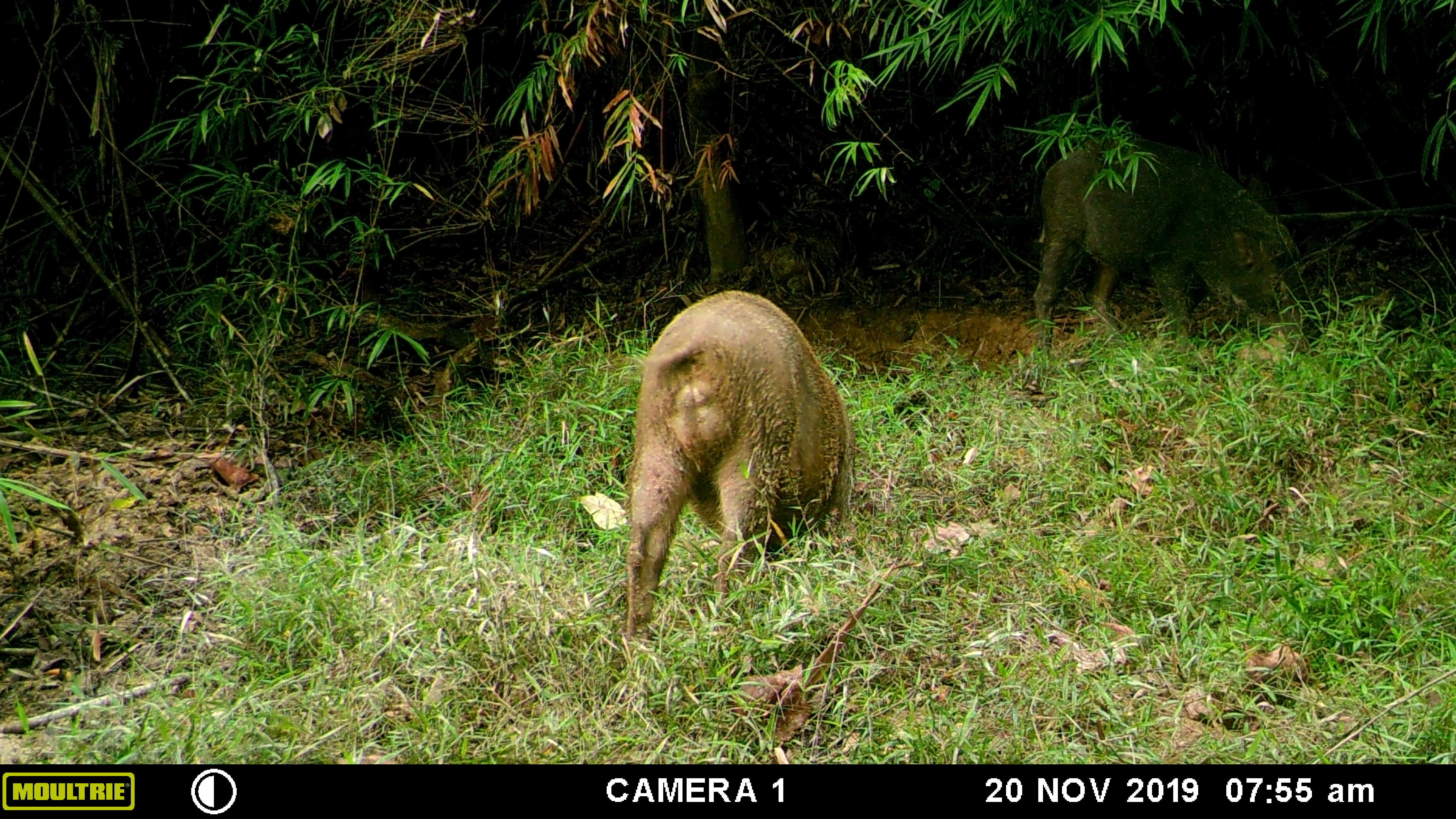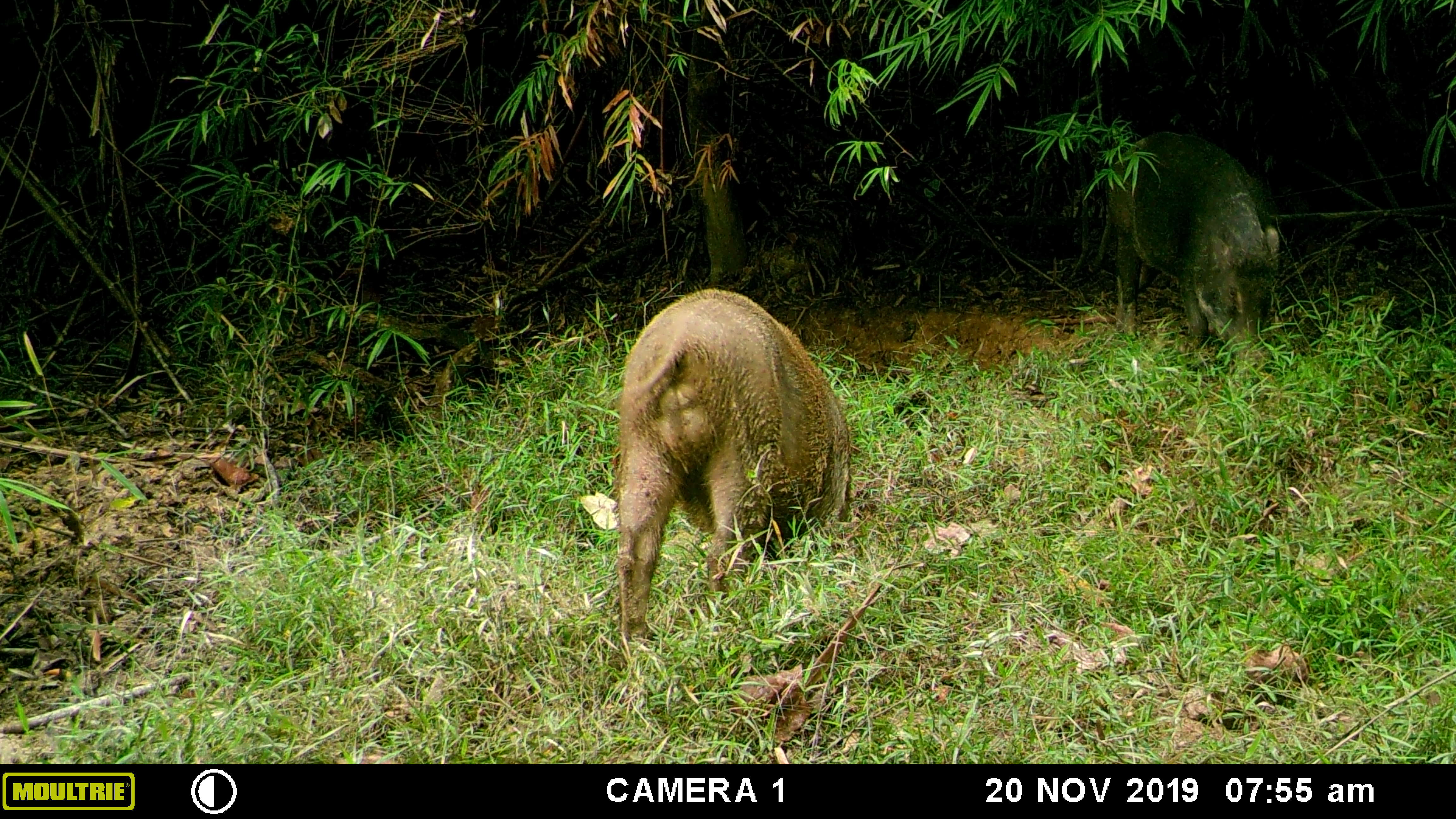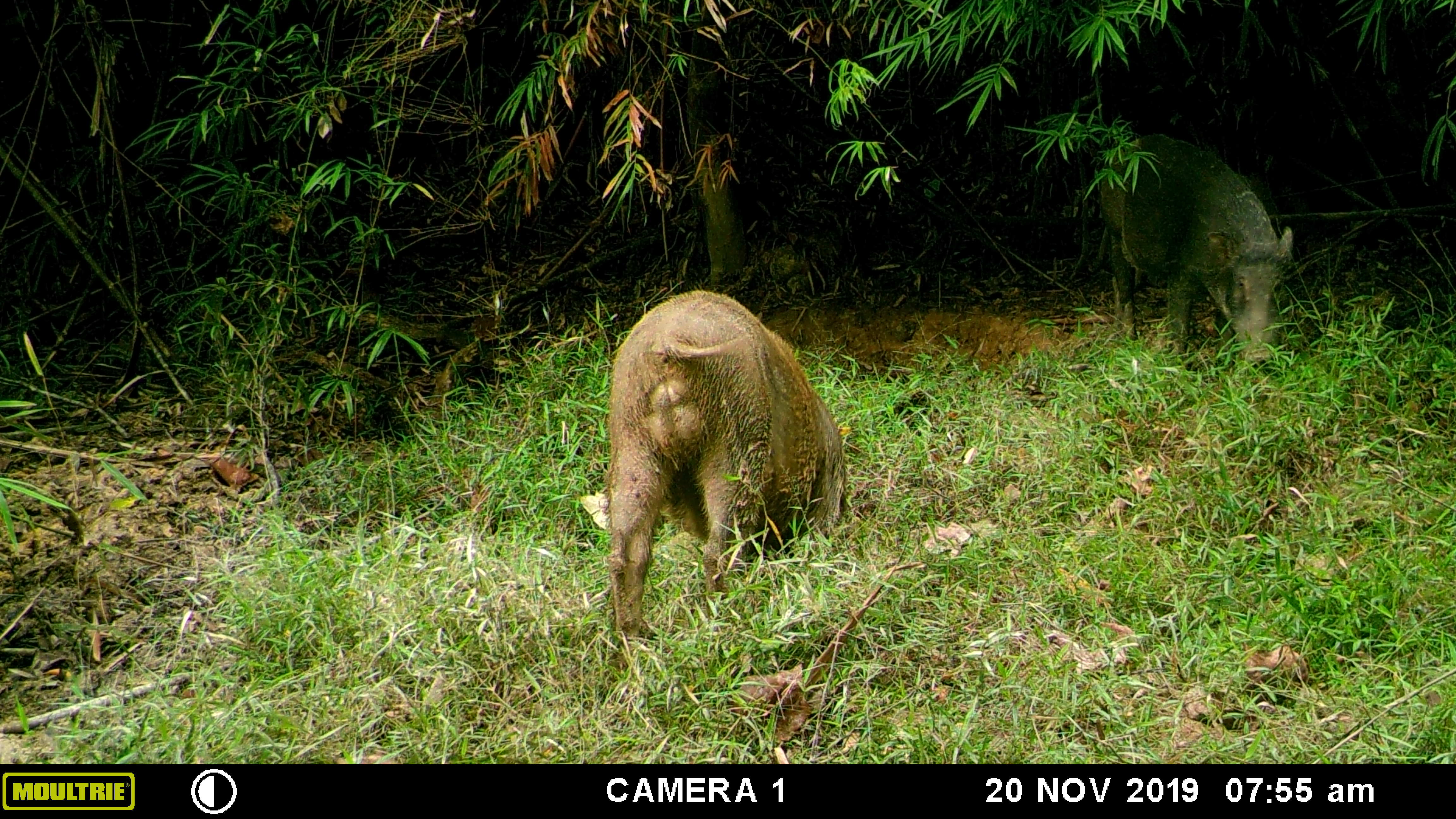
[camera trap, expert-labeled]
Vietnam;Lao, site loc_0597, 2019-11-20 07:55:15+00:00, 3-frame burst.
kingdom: Animalia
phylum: Chordata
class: Mammalia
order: Artiodactyla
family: Suidae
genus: Sus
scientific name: Sus scrofa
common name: eurasian wild pig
Eurasian wild pig (Sus scrofa). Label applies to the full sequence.